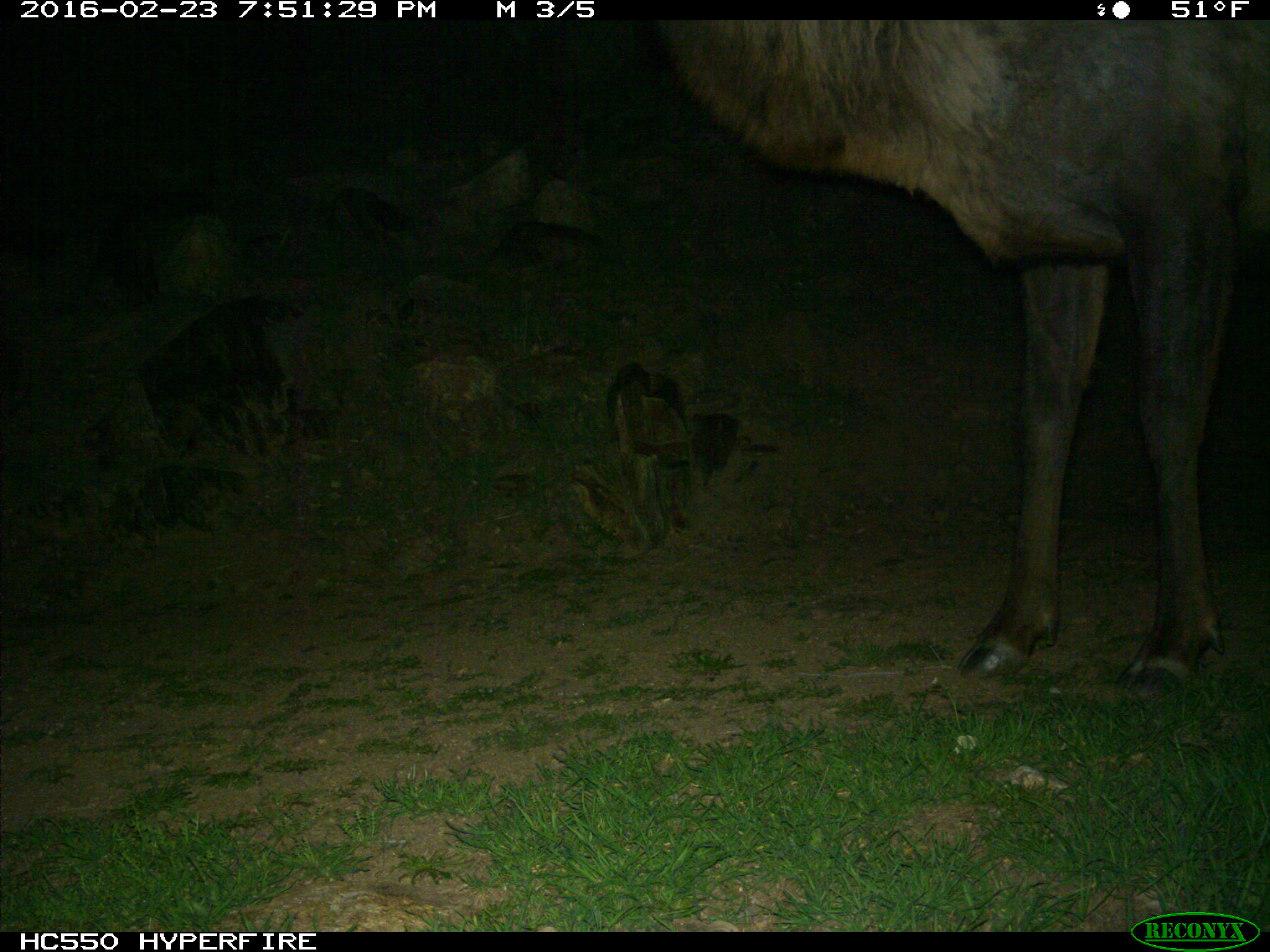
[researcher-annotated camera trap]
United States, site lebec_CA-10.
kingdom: Animalia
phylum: Chordata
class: Mammalia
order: Artiodactyla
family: Cervidae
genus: Cervus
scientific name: Cervus canadensis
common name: elk